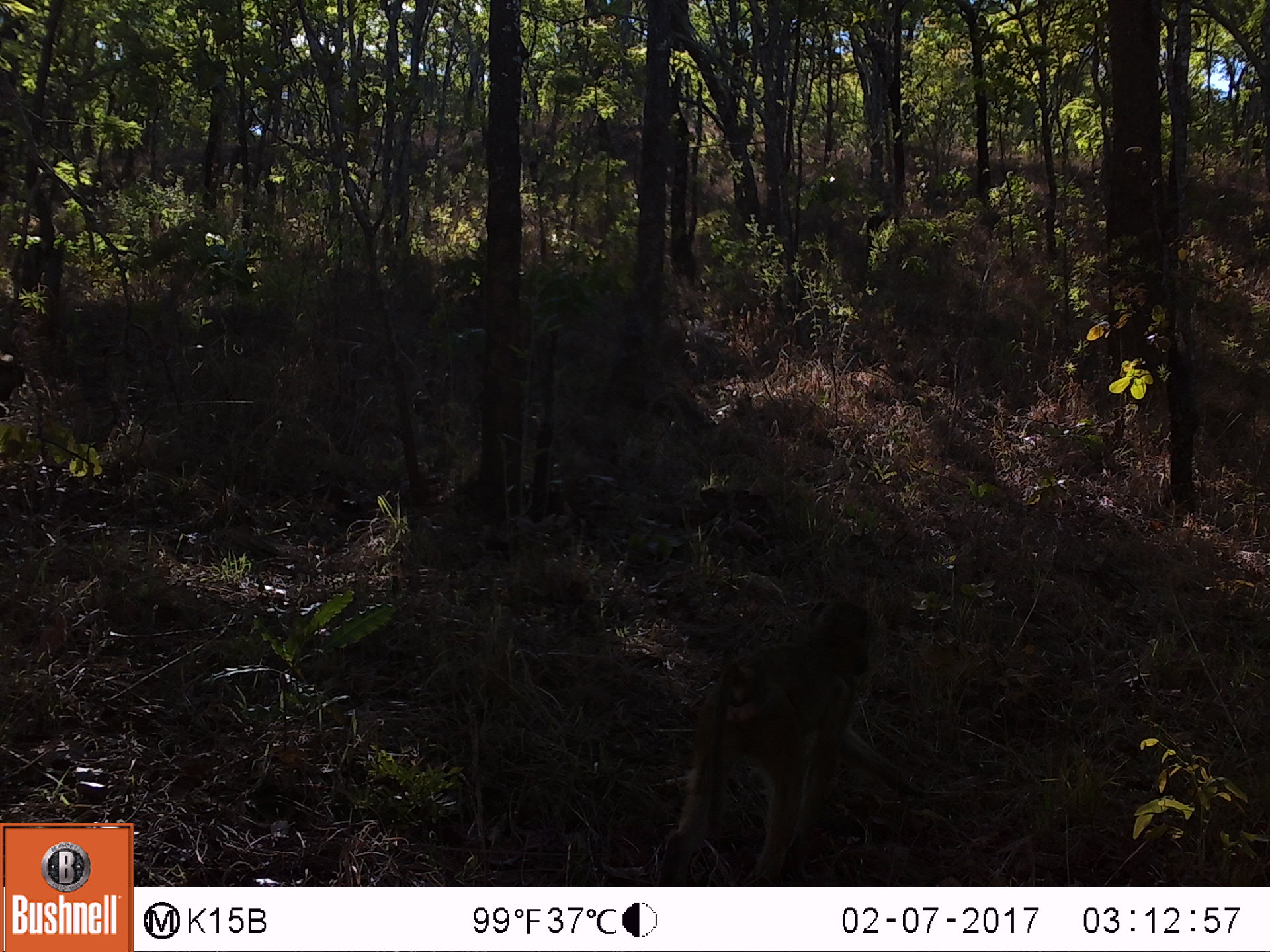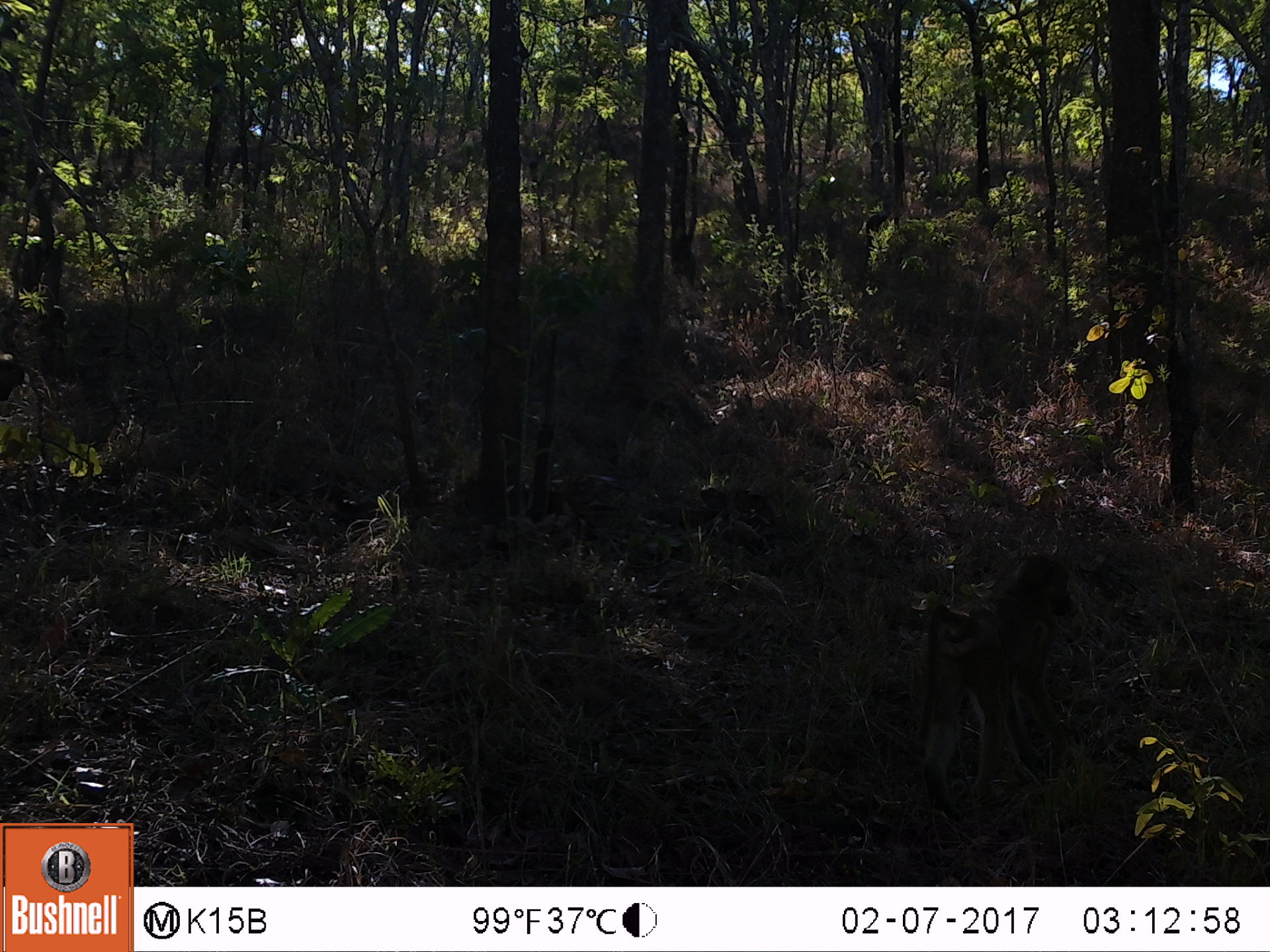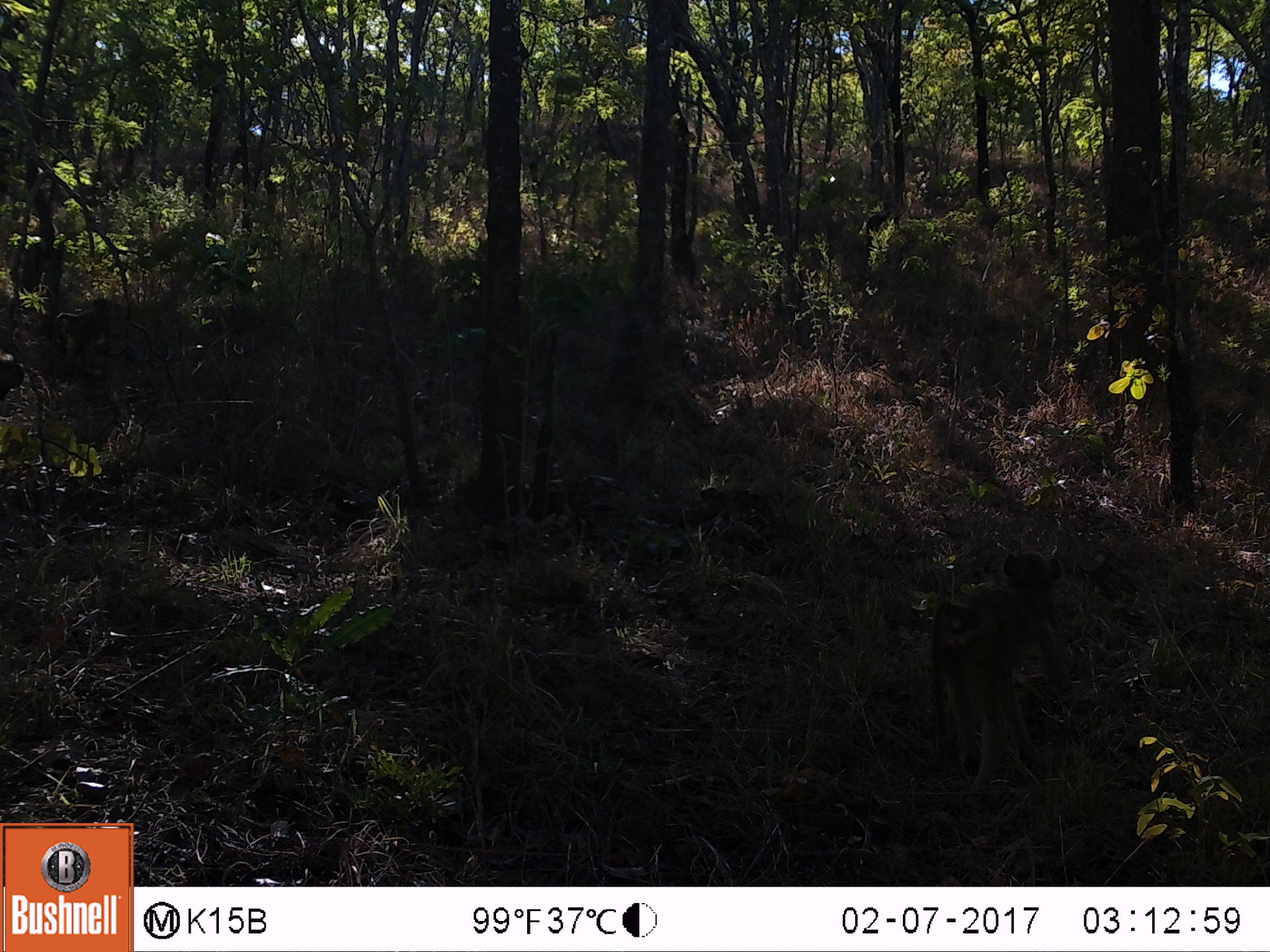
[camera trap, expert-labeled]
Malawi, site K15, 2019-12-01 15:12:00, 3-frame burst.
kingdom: Animalia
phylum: Chordata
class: Mammalia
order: Primates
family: Cercopithecidae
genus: Papio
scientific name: Papio cynocephalus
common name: yellow baboon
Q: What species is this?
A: Yellow baboon (Papio cynocephalus).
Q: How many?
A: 1.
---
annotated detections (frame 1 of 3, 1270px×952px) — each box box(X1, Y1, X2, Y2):
yellow baboon: box(658, 599, 944, 872)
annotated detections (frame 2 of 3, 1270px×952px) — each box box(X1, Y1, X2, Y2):
yellow baboon: box(926, 555, 1082, 809)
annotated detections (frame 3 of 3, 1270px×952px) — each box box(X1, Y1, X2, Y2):
yellow baboon: box(921, 538, 1088, 782)